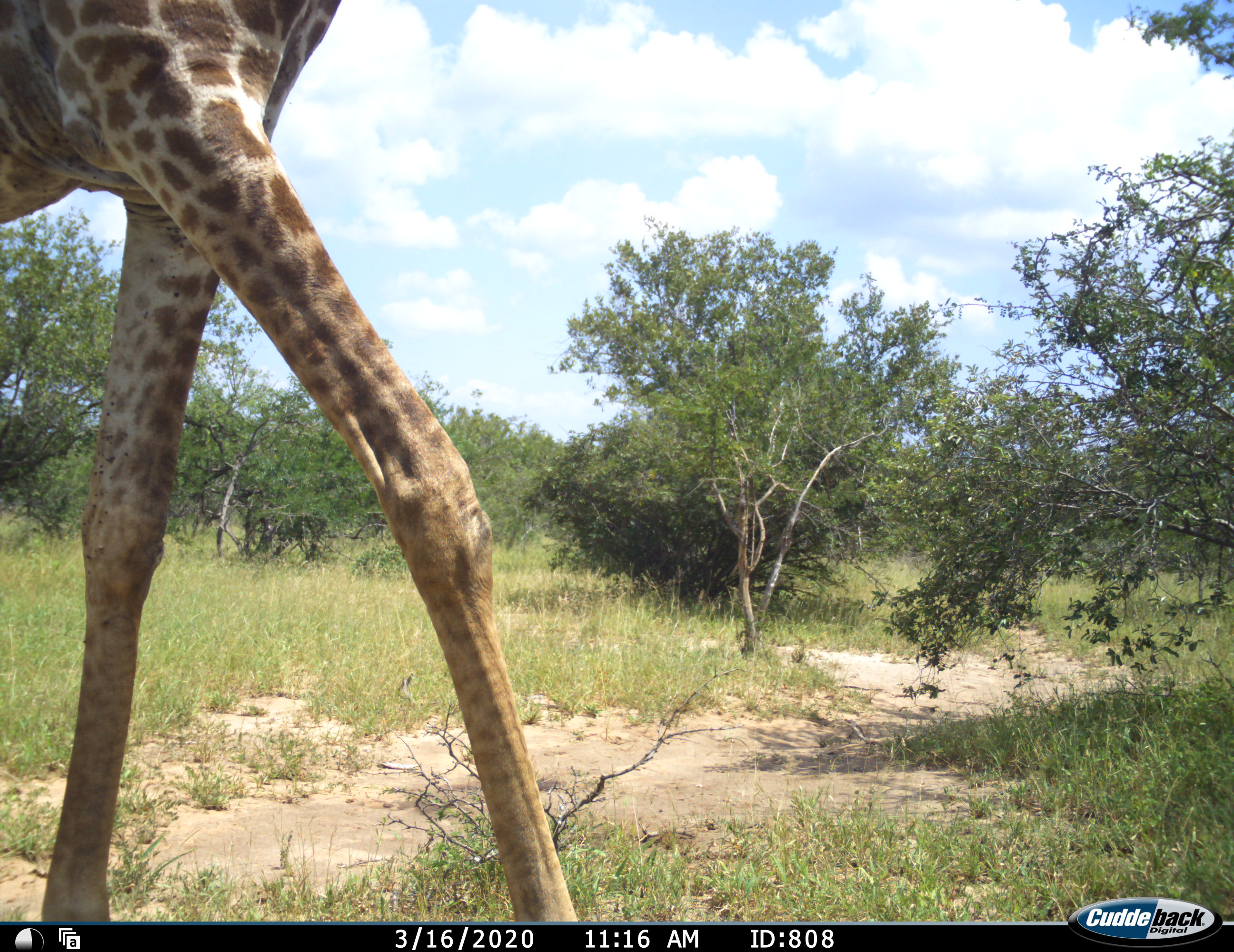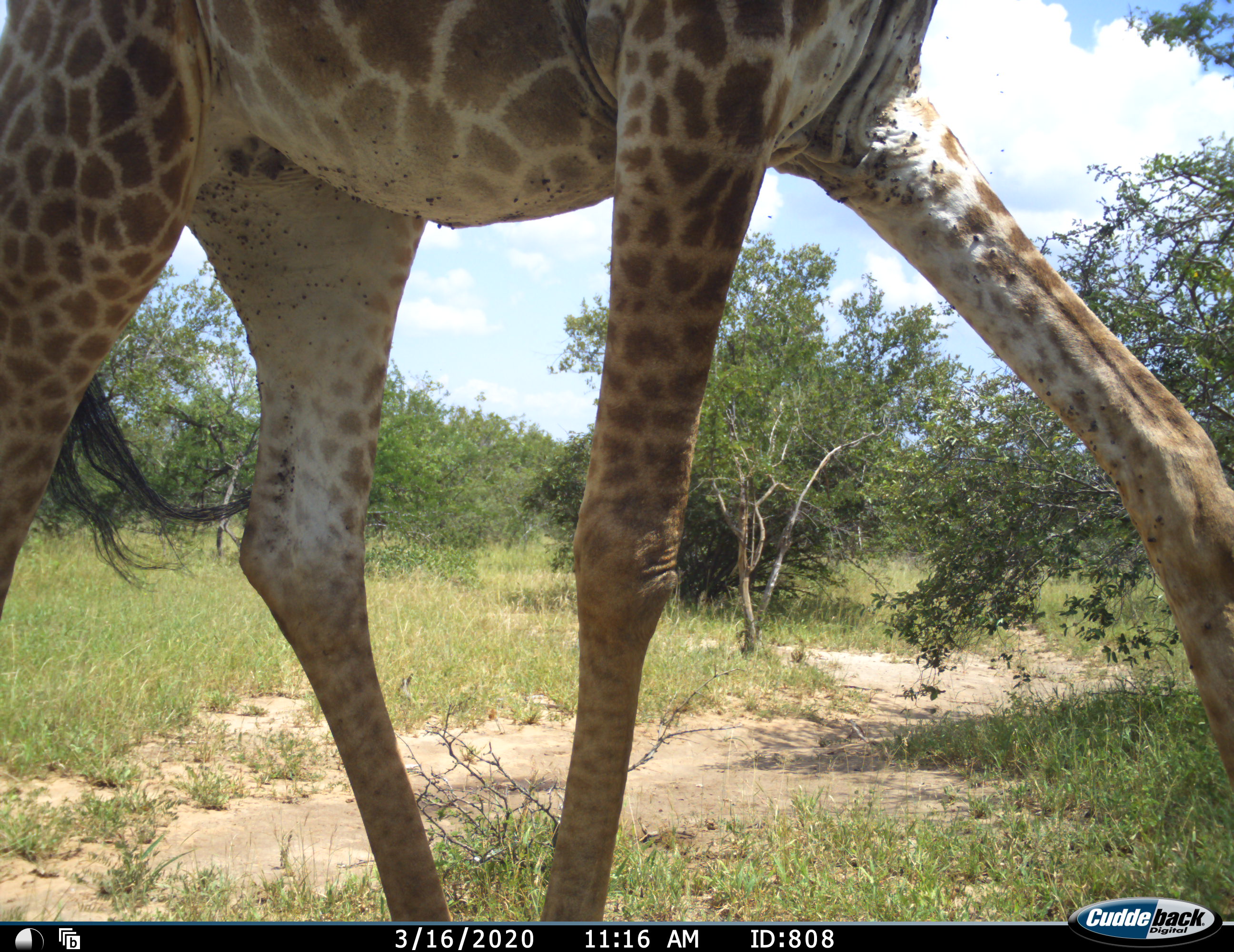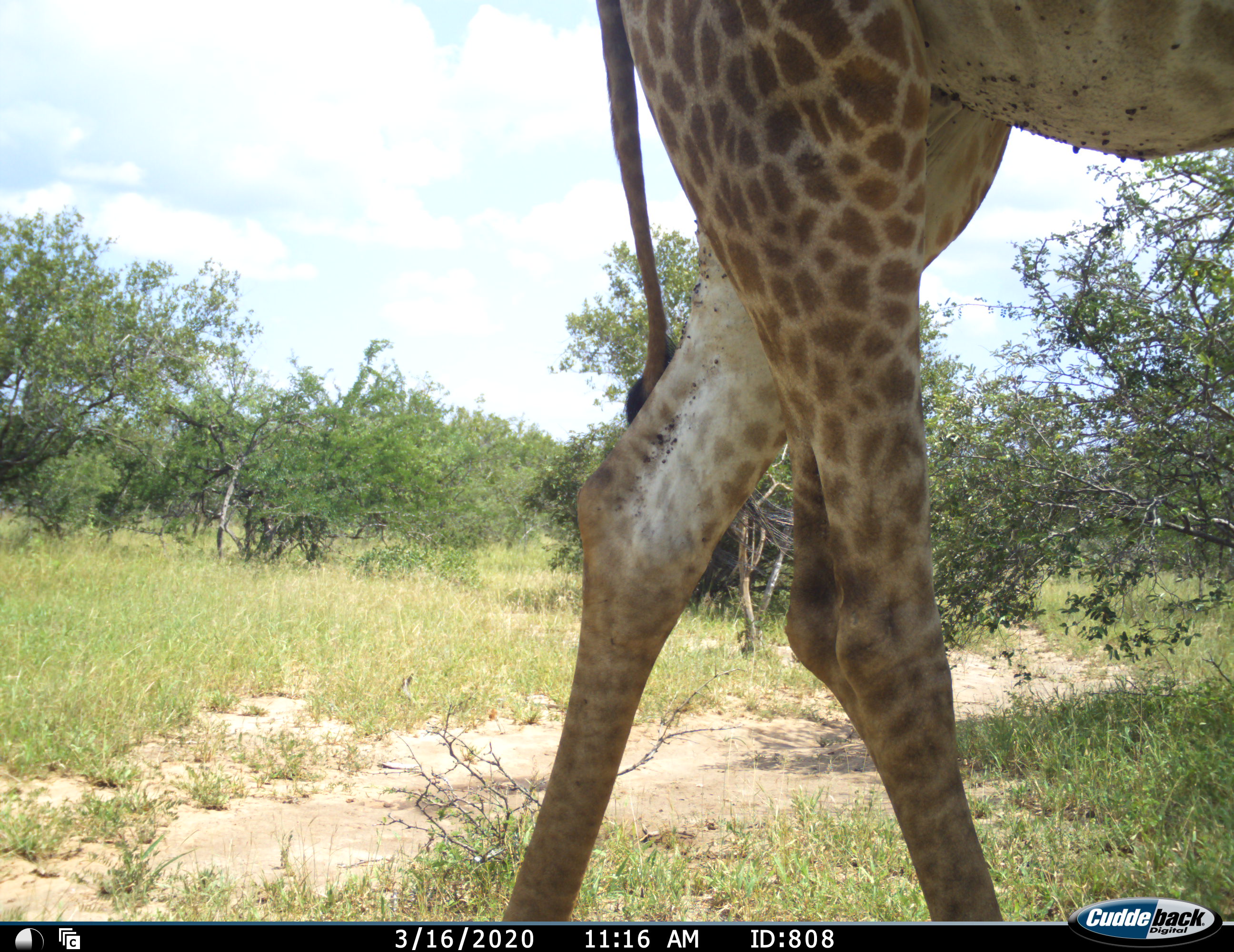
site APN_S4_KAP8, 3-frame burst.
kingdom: Animalia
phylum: Chordata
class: Mammalia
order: Artiodactyla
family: Giraffidae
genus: Giraffa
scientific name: Giraffa camelopardalis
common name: giraffe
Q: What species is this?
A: Giraffe (Giraffa camelopardalis).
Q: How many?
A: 1.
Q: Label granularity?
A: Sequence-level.